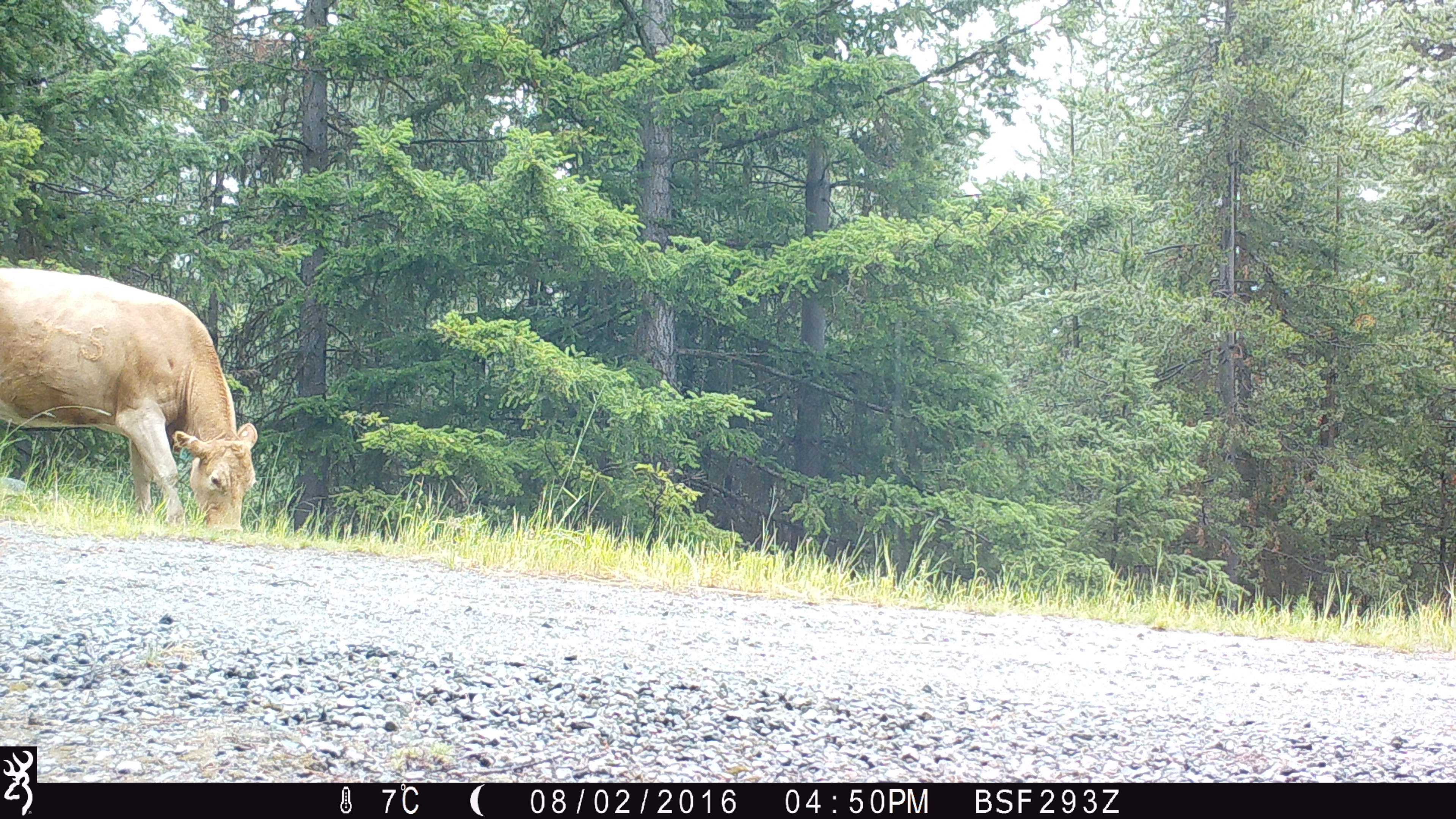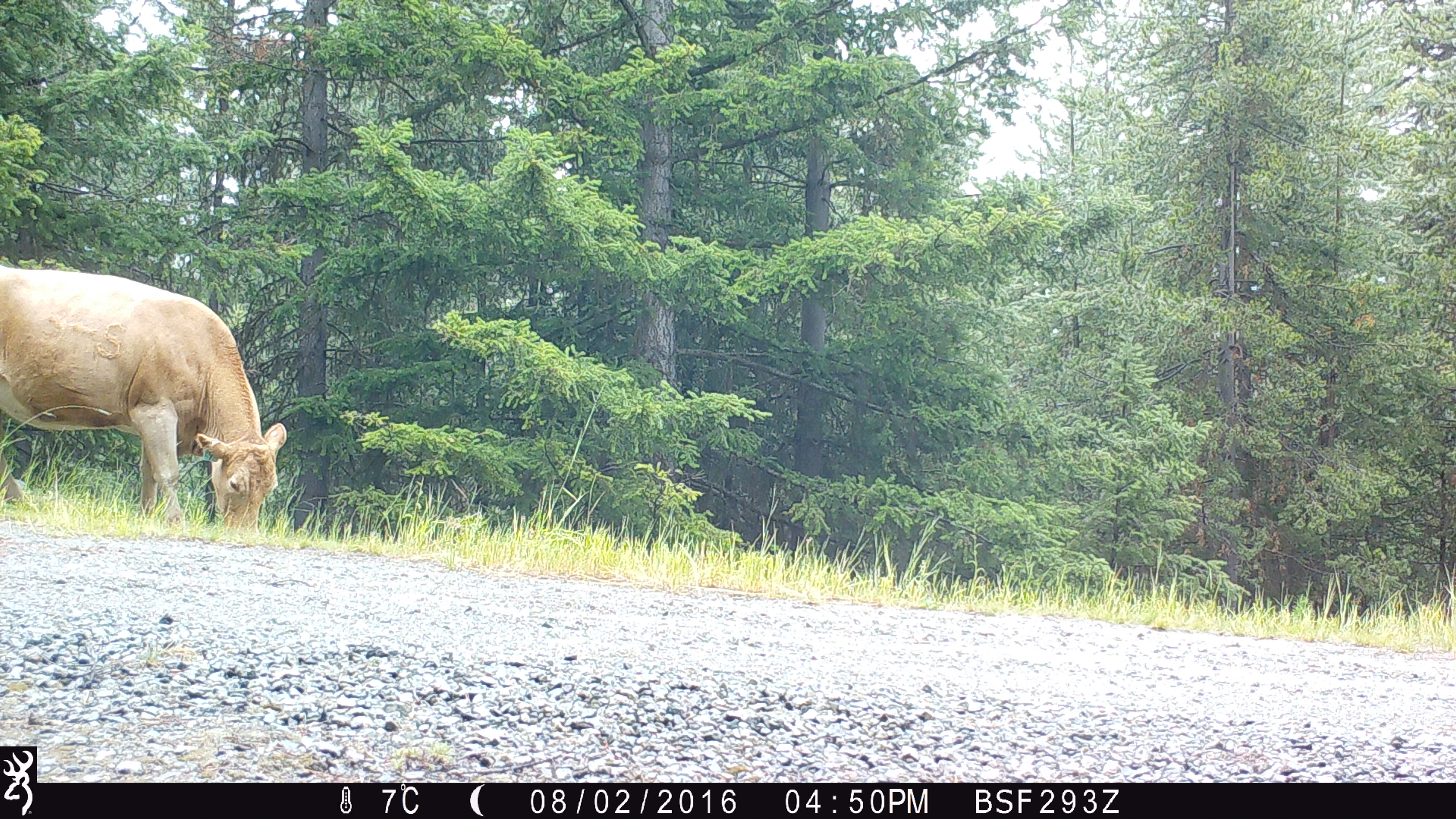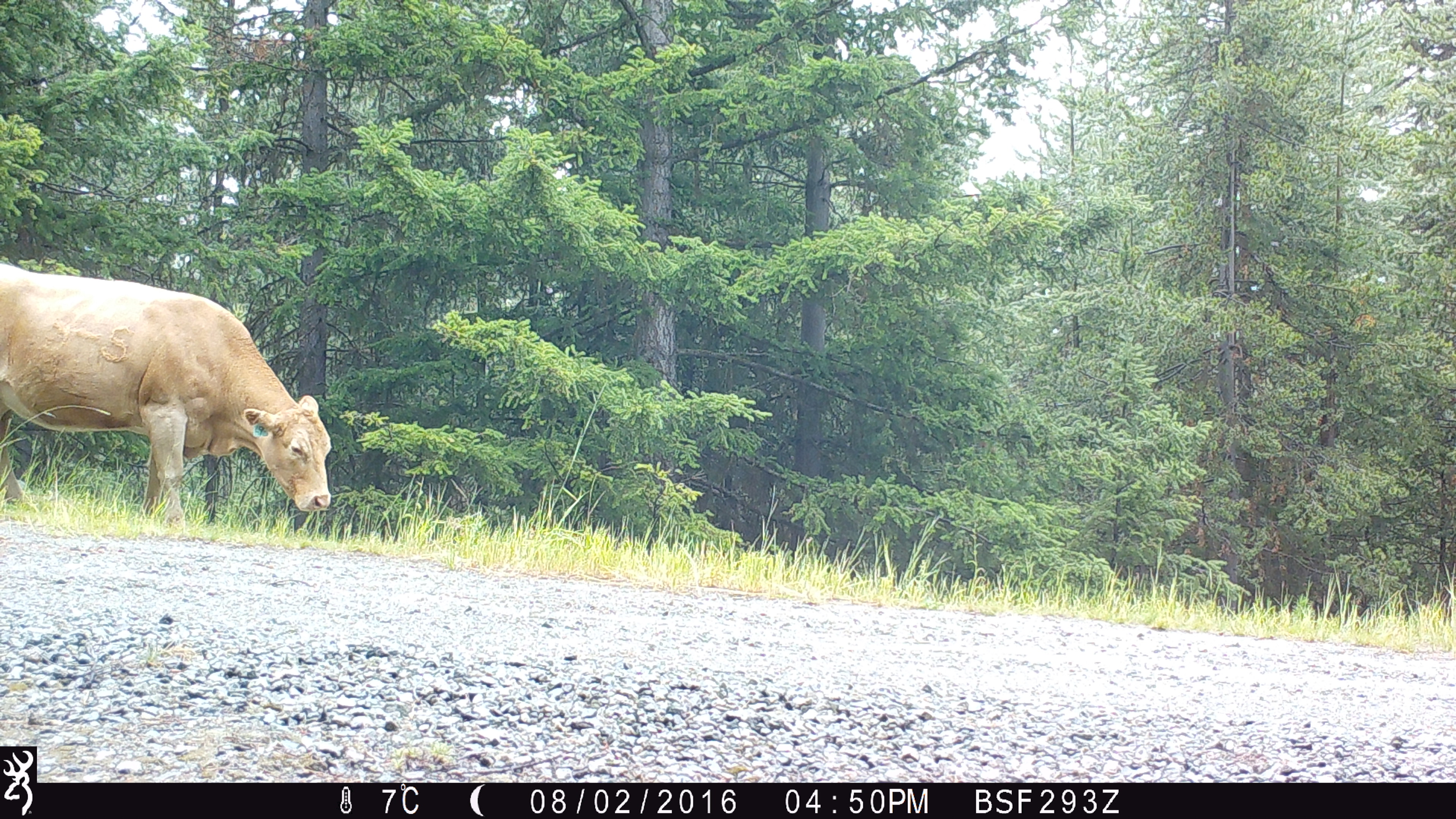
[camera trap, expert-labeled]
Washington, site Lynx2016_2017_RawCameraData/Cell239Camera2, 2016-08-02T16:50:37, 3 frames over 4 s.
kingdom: Animalia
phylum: Chordata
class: Mammalia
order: Artiodactyla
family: Bovidae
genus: Bos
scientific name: Bos taurus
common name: domestic cattle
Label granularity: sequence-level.